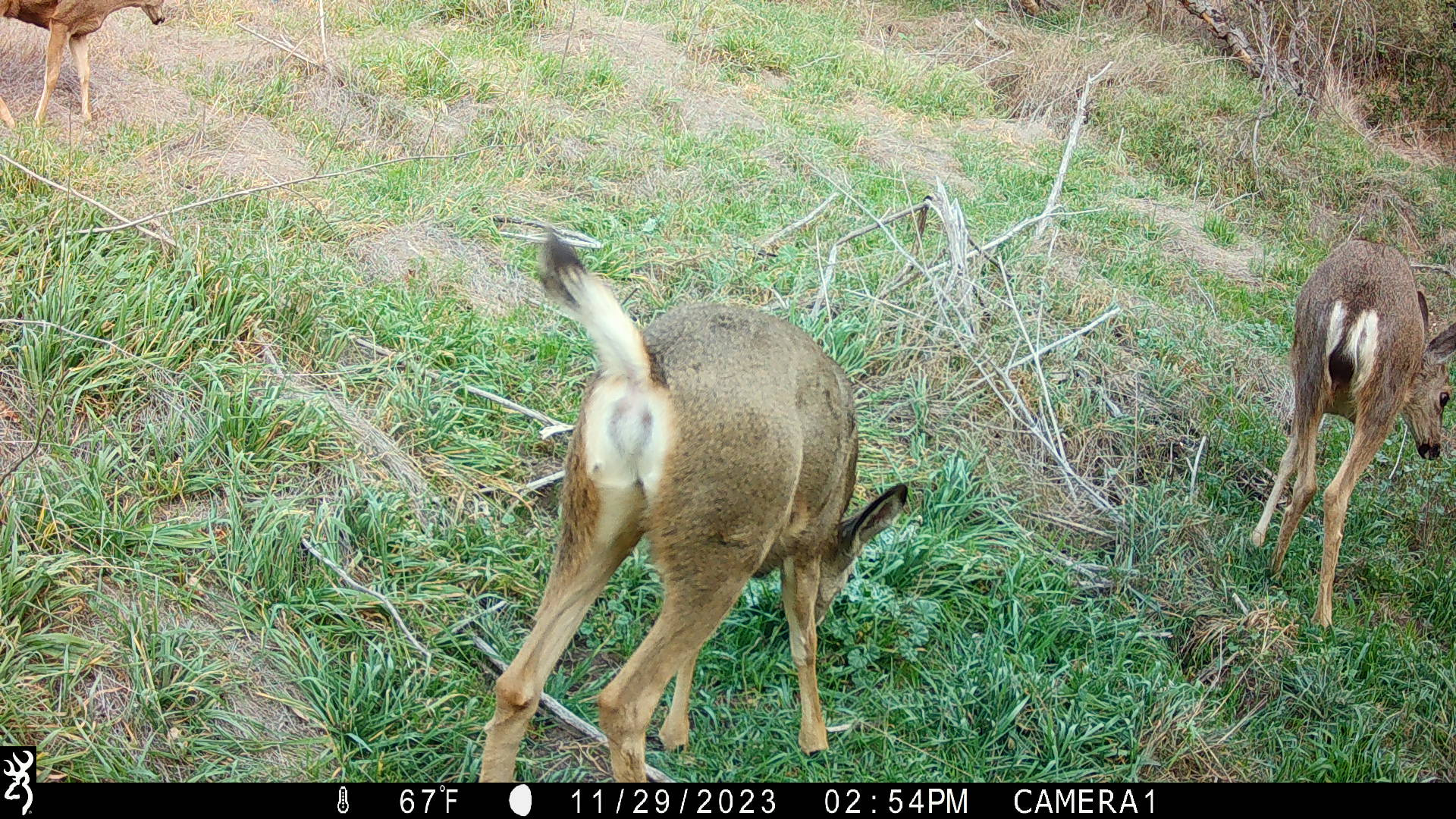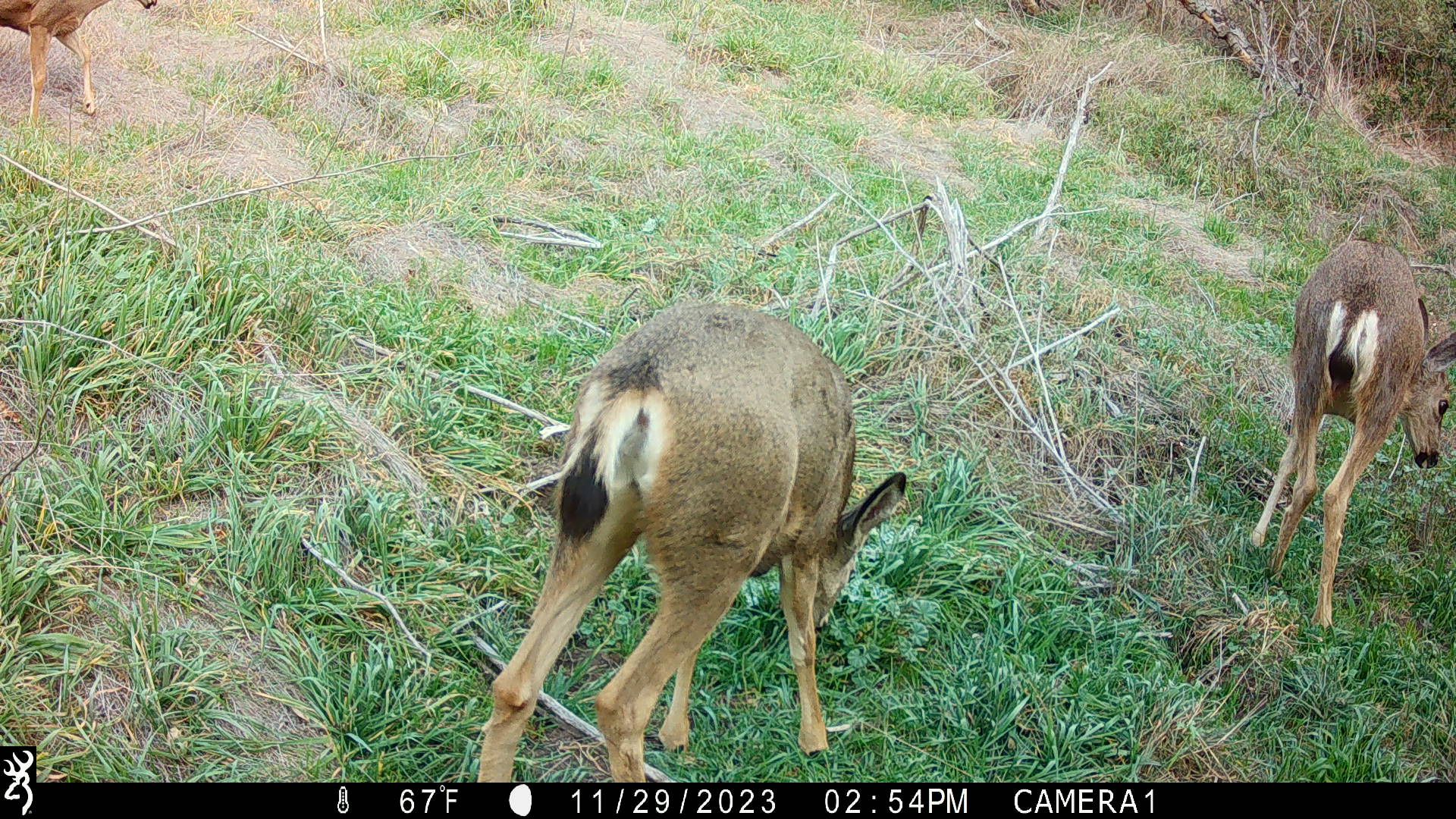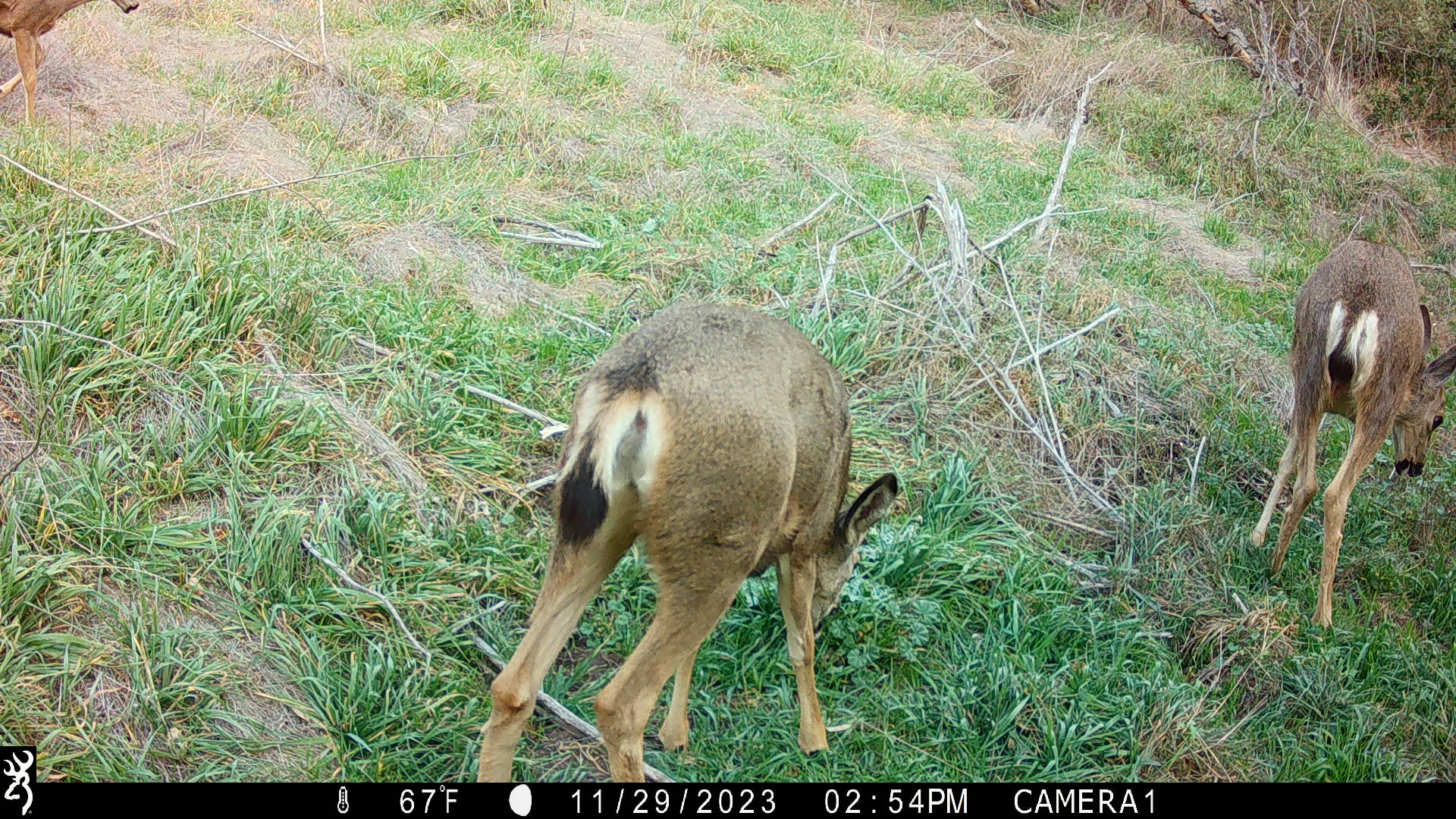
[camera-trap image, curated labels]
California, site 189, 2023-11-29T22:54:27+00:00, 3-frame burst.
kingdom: Animalia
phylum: Chordata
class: Mammalia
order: Artiodactyla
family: Cervidae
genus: Odocoileus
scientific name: Odocoileus hemionus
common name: mule deer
Mule deer (Odocoileus hemionus).